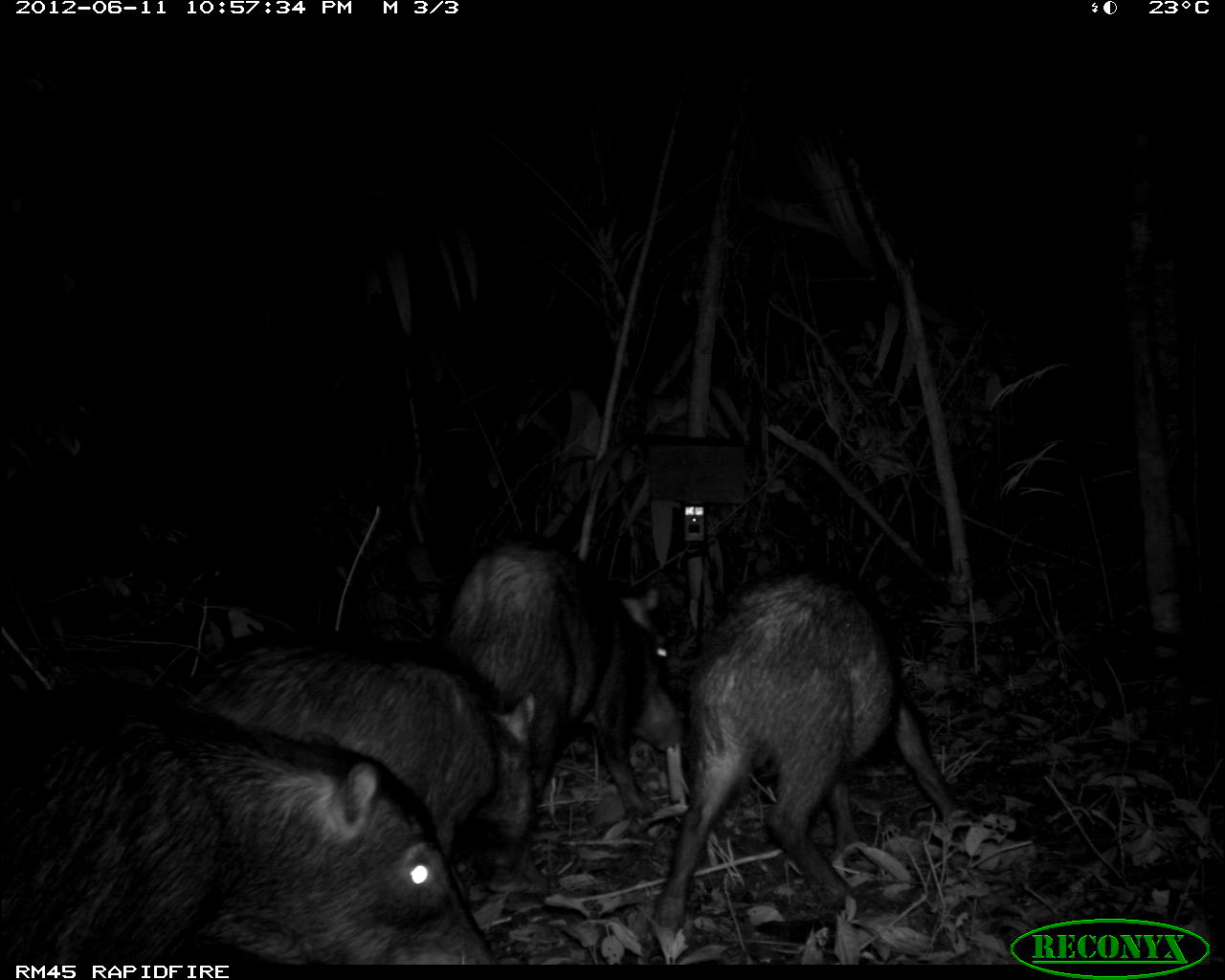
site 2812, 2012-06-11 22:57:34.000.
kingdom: Animalia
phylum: Chordata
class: Mammalia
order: Artiodactyla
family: Tayassuidae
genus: Tayassu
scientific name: Tayassu pecari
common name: white-lipped peccary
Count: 18.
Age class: adult.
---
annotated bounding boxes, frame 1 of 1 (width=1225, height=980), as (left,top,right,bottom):
tayassu pecari: (0,686,499,965); (653,573,964,931); (171,630,536,858); (448,541,670,843)